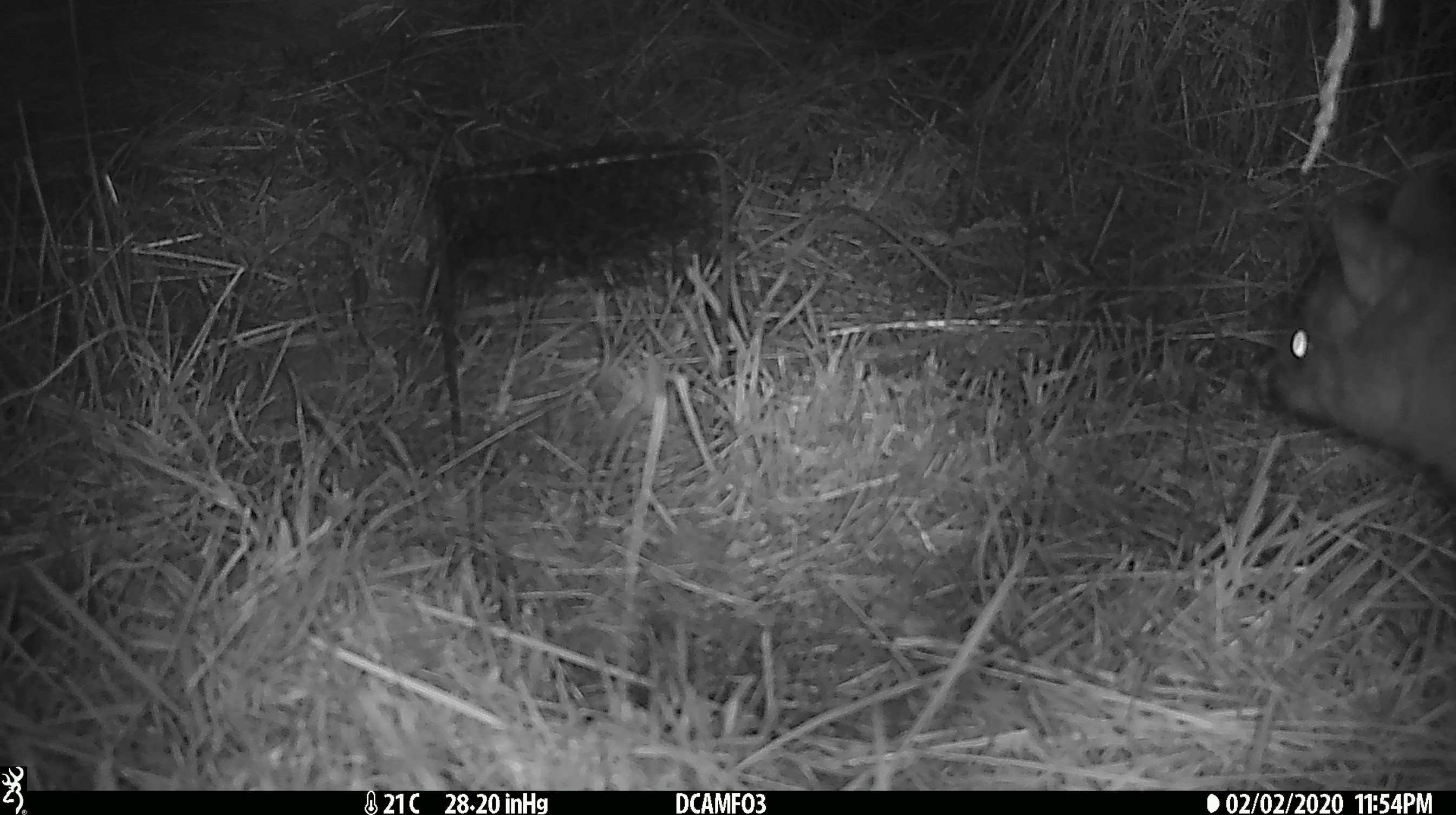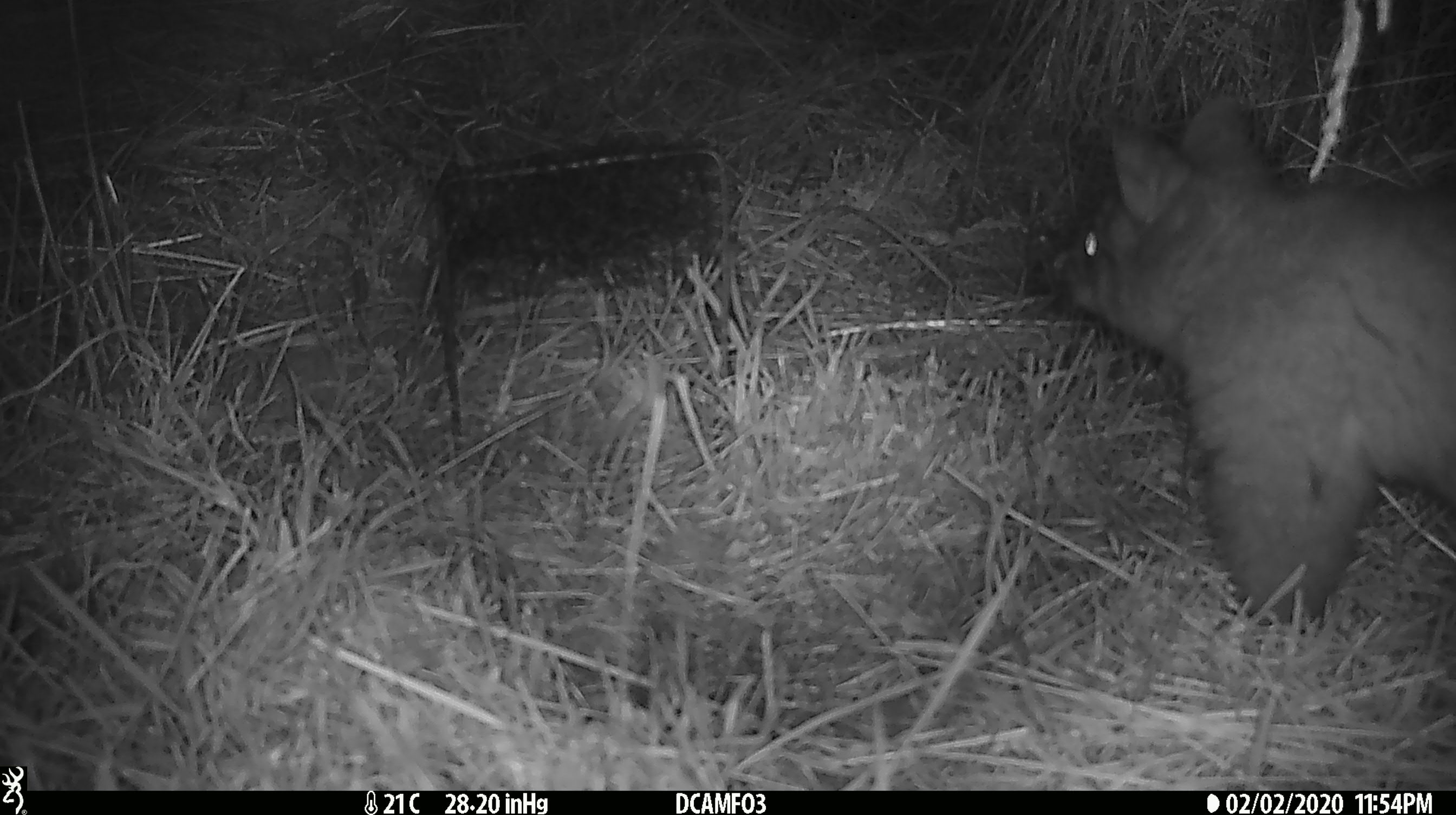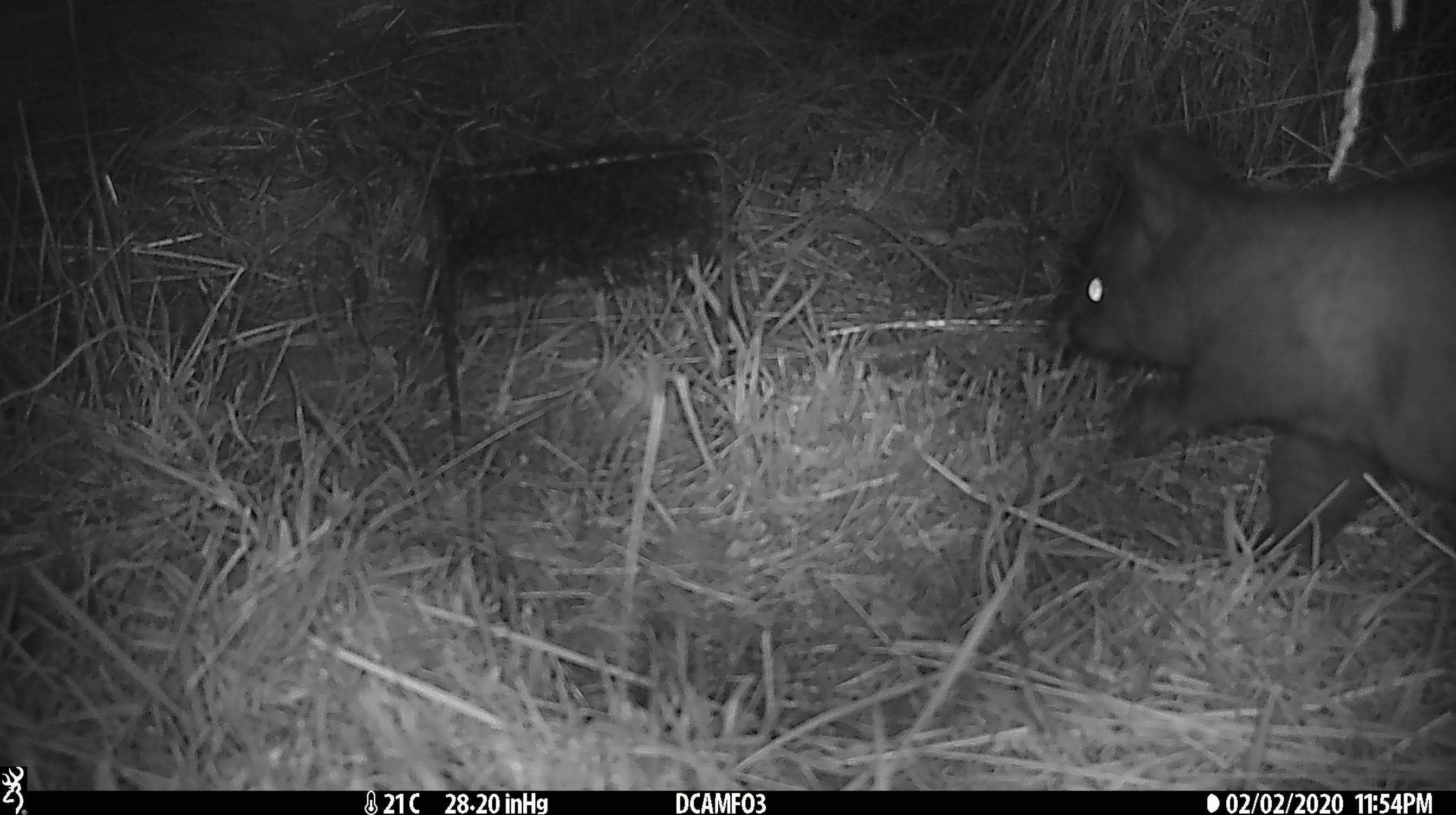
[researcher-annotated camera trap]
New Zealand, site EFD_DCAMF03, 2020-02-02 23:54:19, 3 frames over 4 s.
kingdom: Animalia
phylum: Chordata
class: Mammalia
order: Diprotodontia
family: Phalangeridae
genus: Trichosurus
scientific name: Trichosurus vulpecula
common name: common brushtail possum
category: possum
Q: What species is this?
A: Possum (common brushtail possum) (Trichosurus vulpecula).